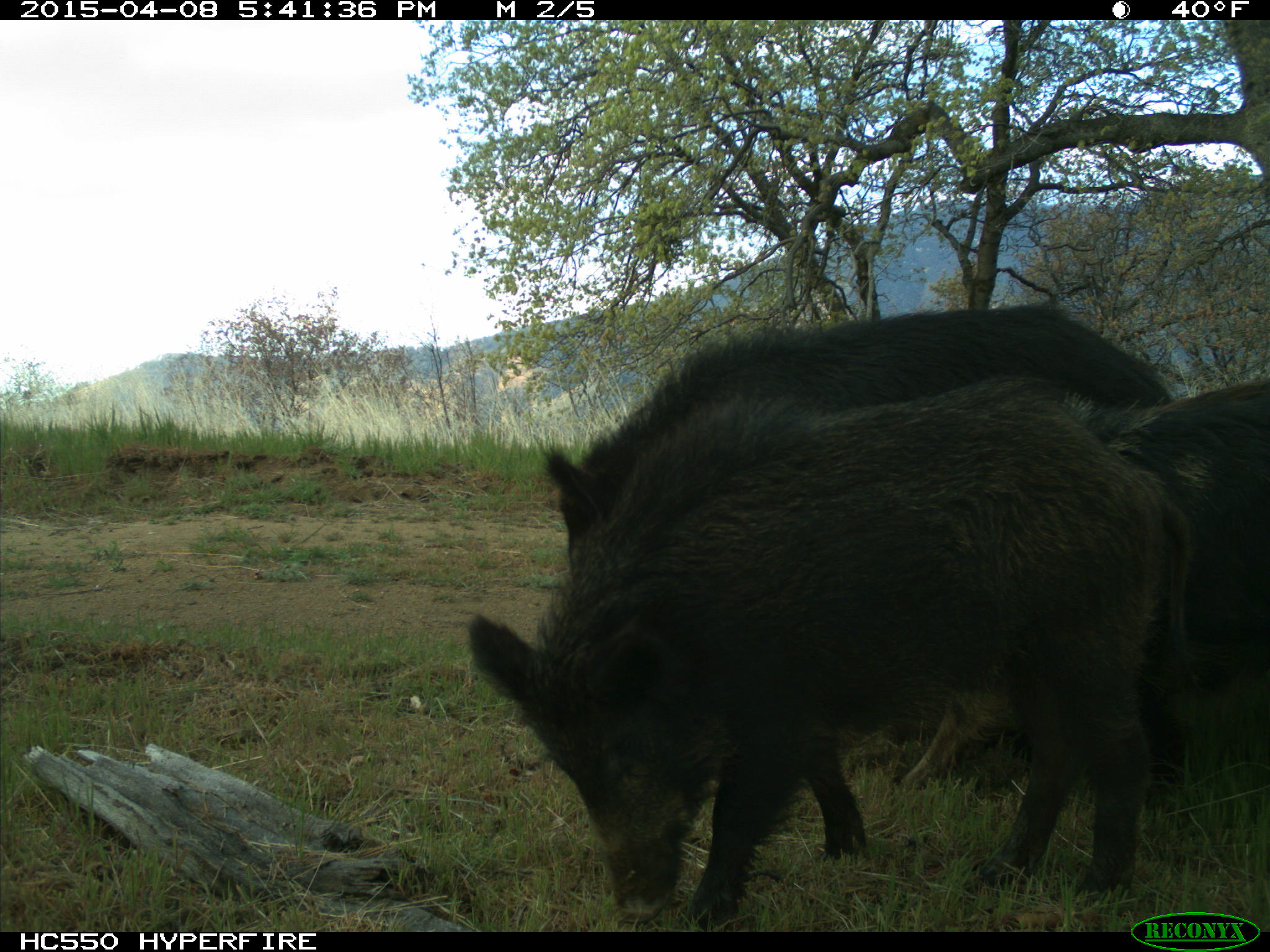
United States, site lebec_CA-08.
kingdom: Animalia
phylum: Chordata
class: Mammalia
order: Artiodactyla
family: Suidae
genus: Sus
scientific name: Sus scrofa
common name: wild boar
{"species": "Sus scrofa (wild boar)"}